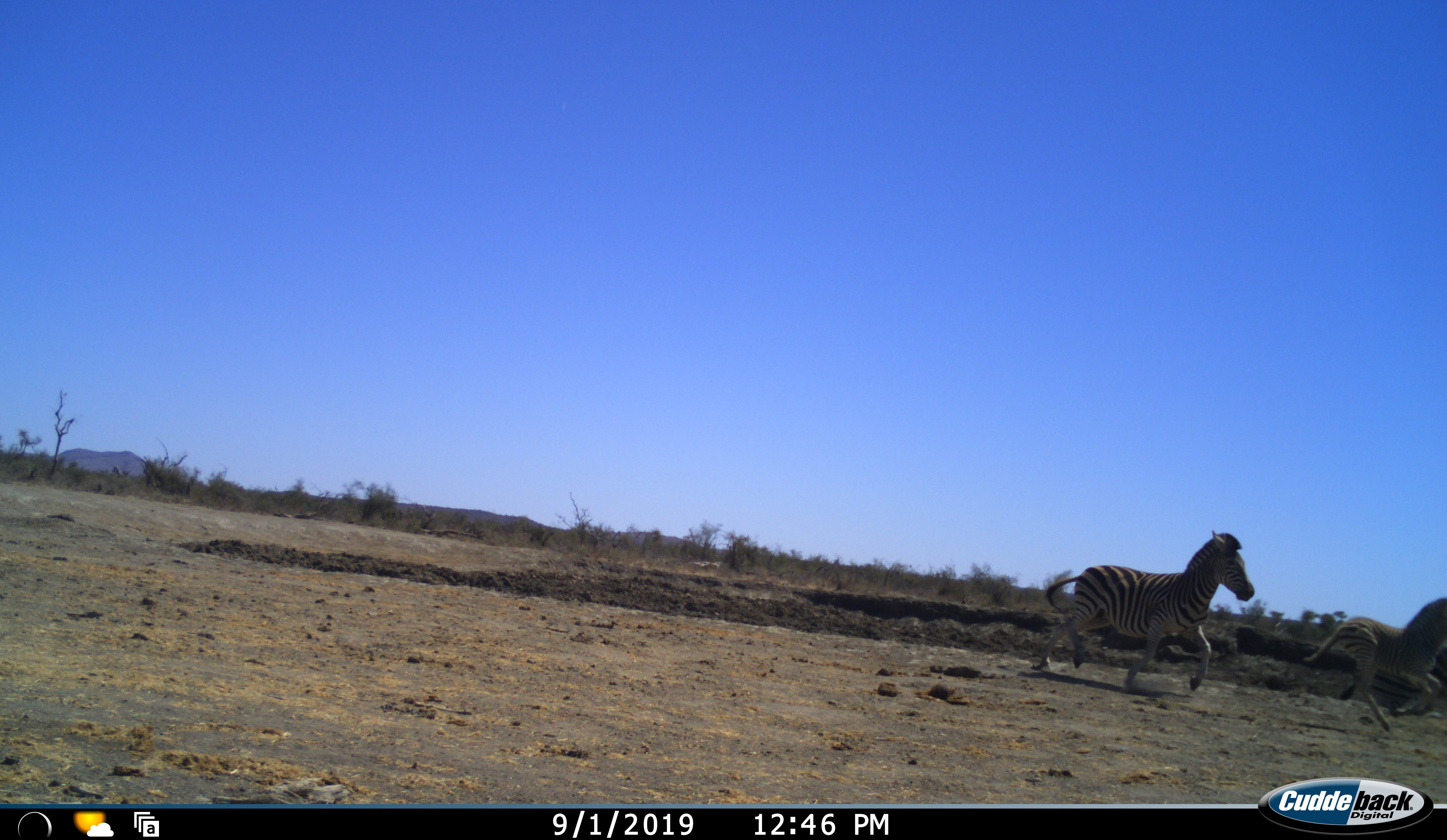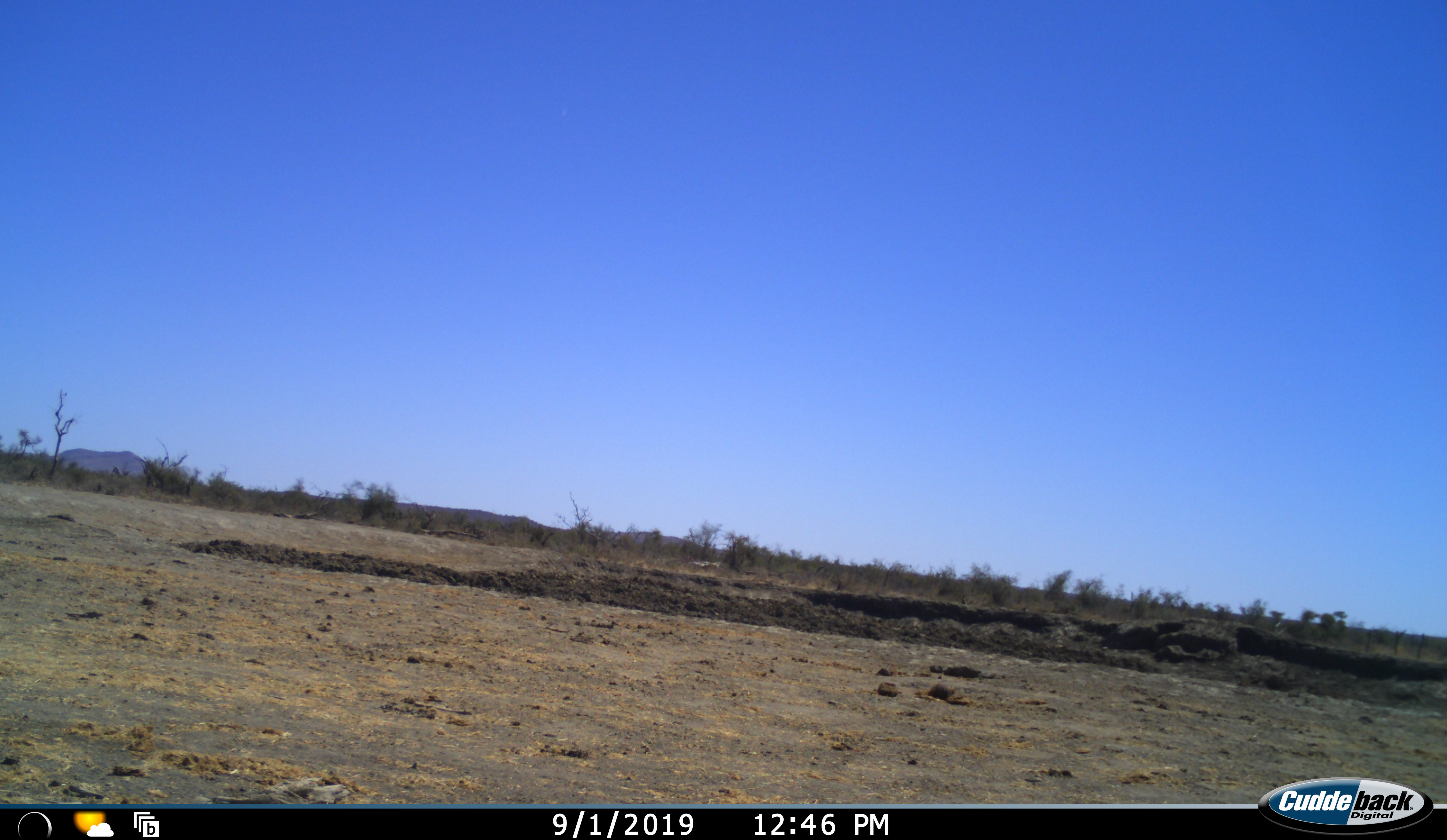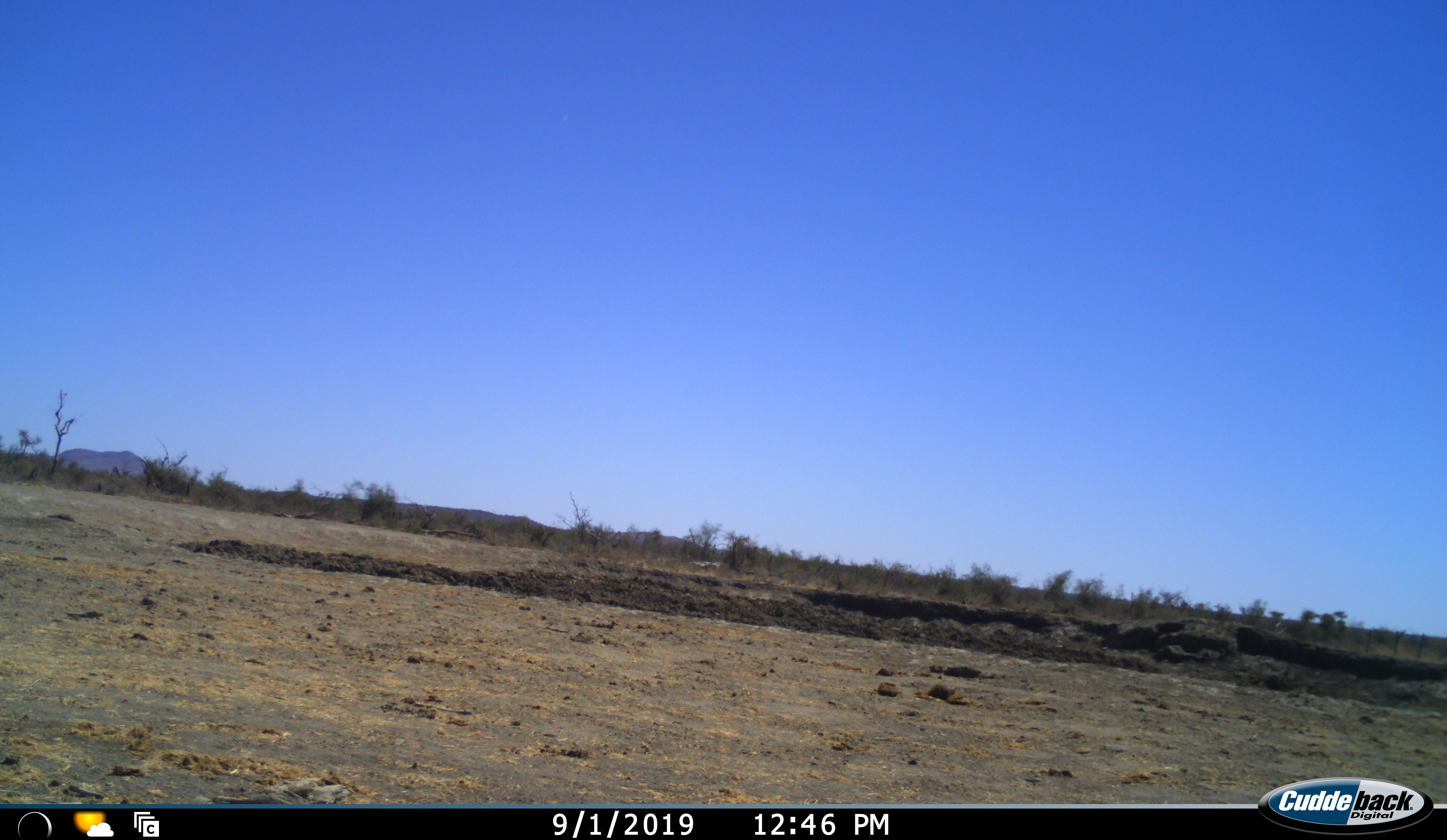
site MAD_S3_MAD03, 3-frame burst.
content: unidentified animal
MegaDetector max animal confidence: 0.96